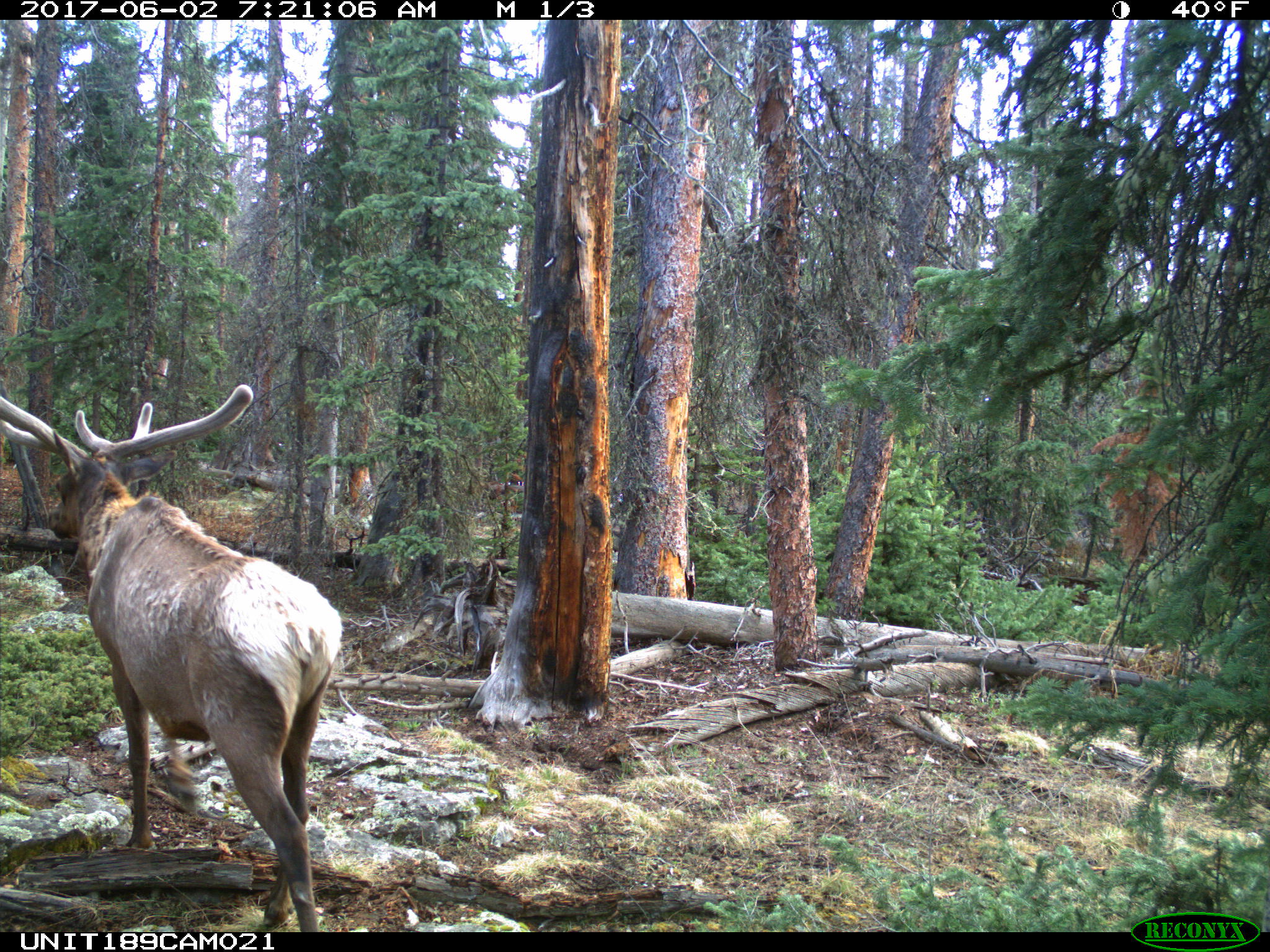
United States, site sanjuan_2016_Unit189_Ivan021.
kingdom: Animalia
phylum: Chordata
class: Mammalia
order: Artiodactyla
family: Cervidae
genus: Cervus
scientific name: Cervus elaphus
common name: red deer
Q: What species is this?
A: Cervus elaphus (red deer).